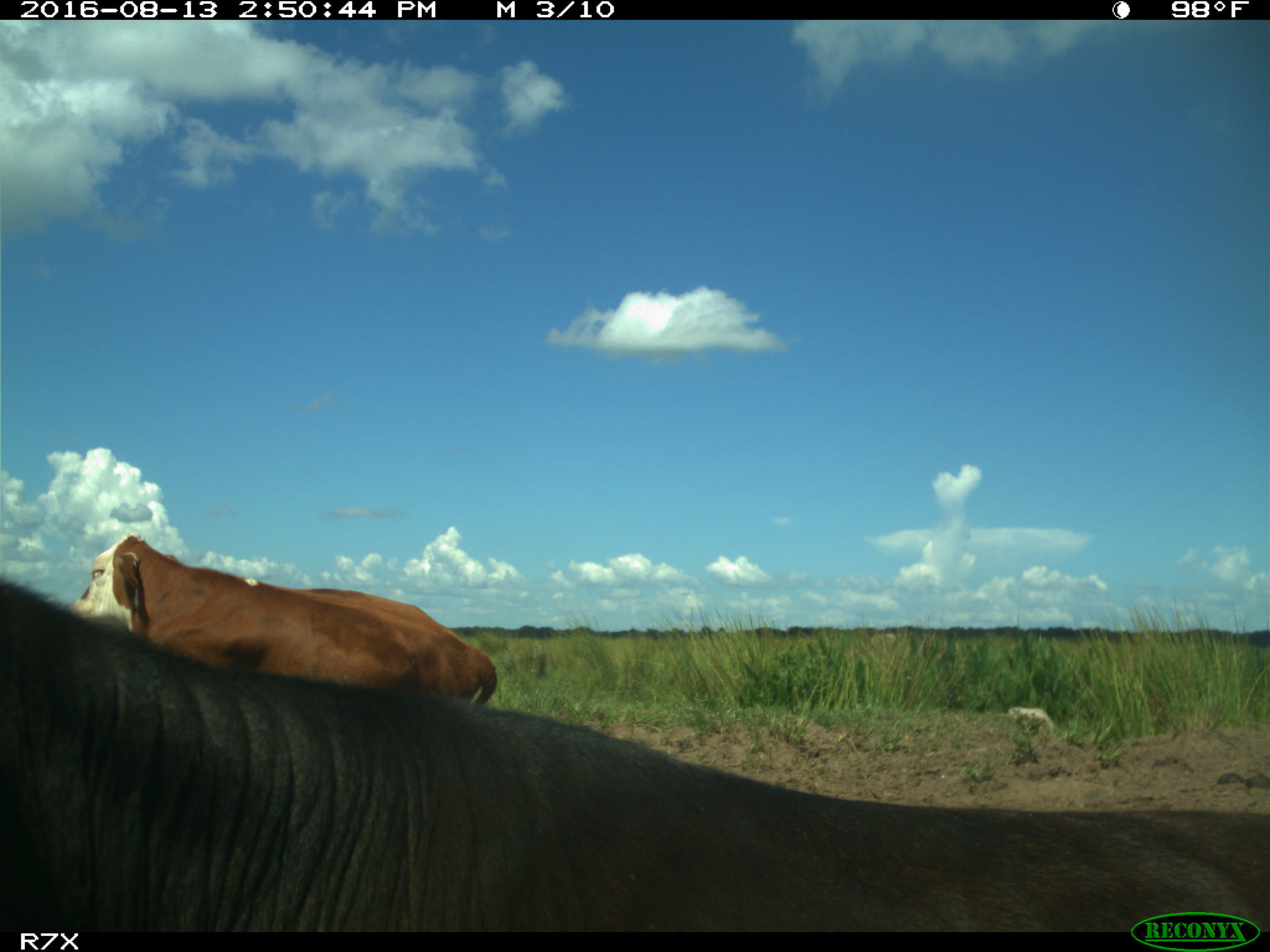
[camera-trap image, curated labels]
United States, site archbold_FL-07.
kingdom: Animalia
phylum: Chordata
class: Mammalia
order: Artiodactyla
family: Bovidae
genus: Bos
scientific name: Bos taurus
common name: domestic cow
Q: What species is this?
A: Bos taurus (domestic cow).